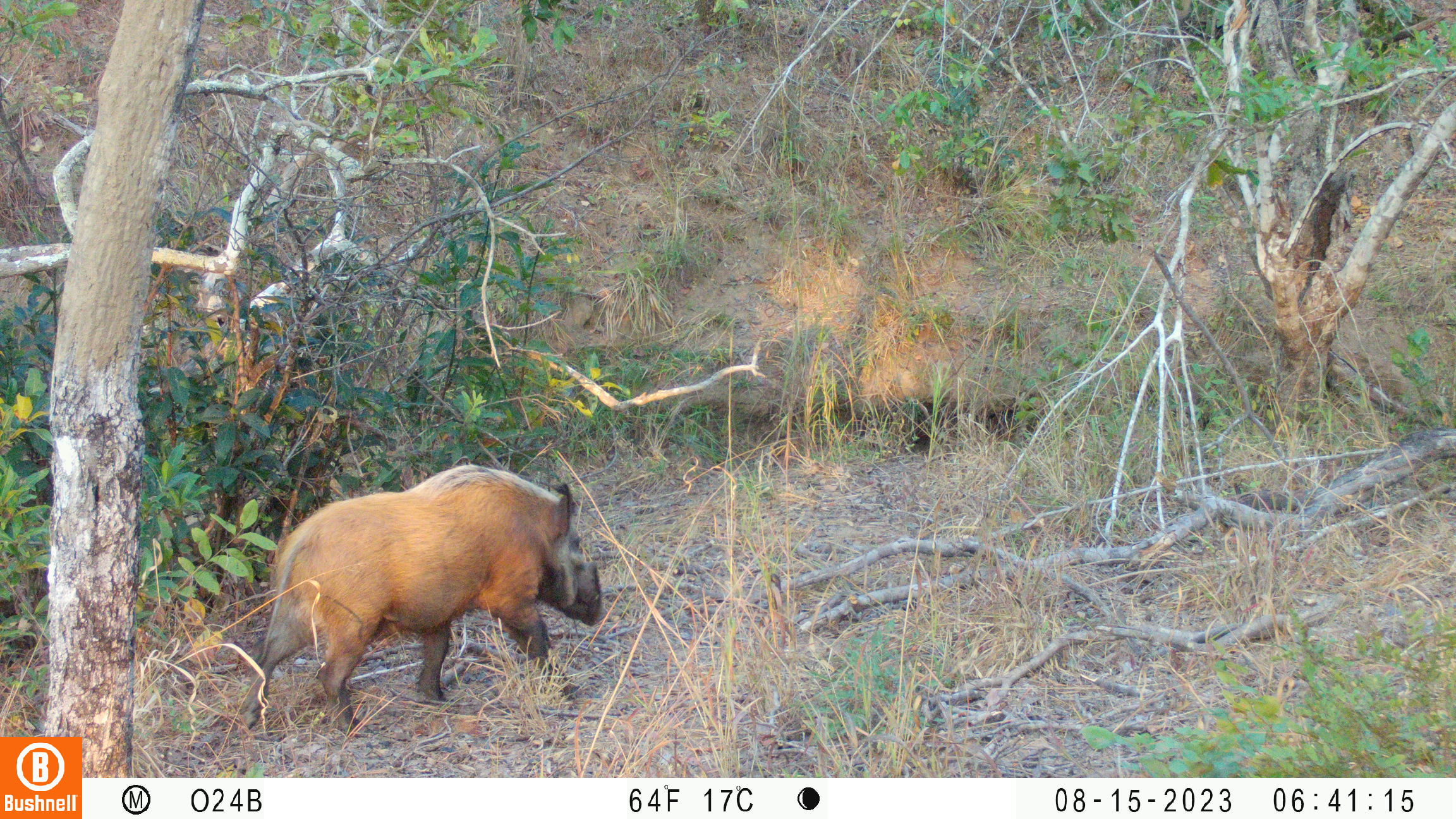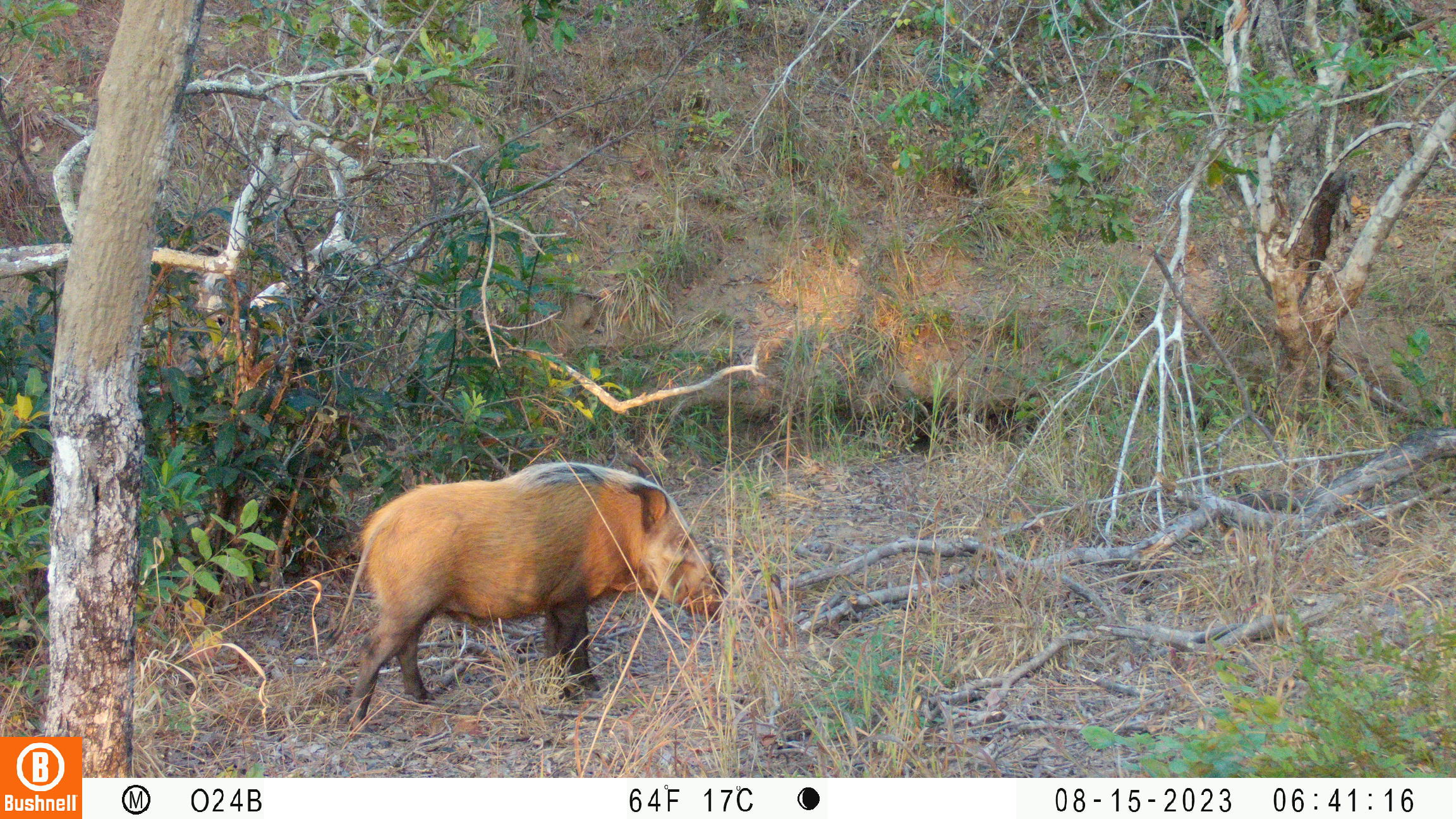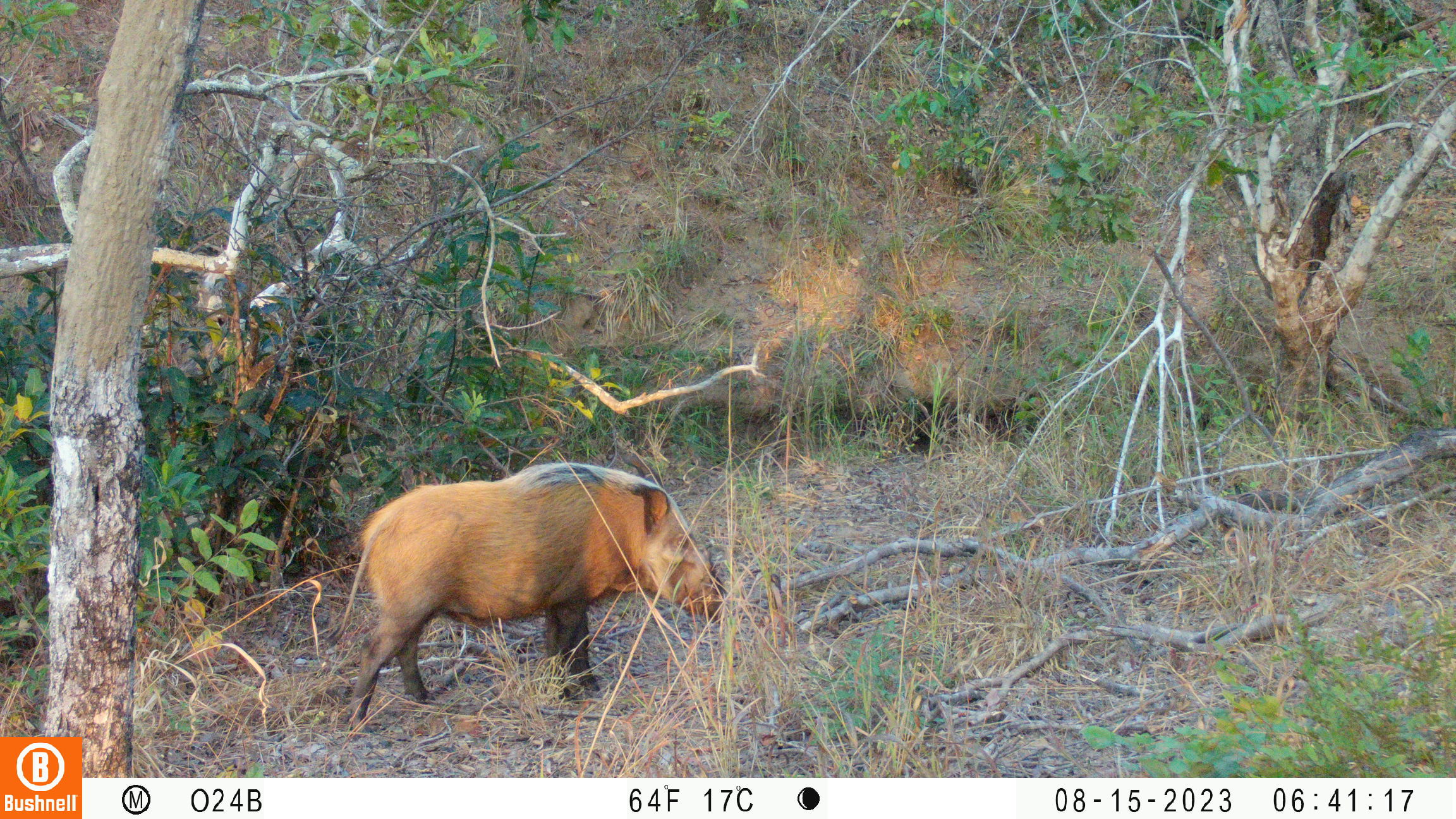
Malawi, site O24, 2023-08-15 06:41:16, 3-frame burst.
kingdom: Animalia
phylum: Chordata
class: Mammalia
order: Artiodactyla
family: Suidae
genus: Potamochoerus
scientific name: Potamochoerus larvatus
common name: bushpig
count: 1